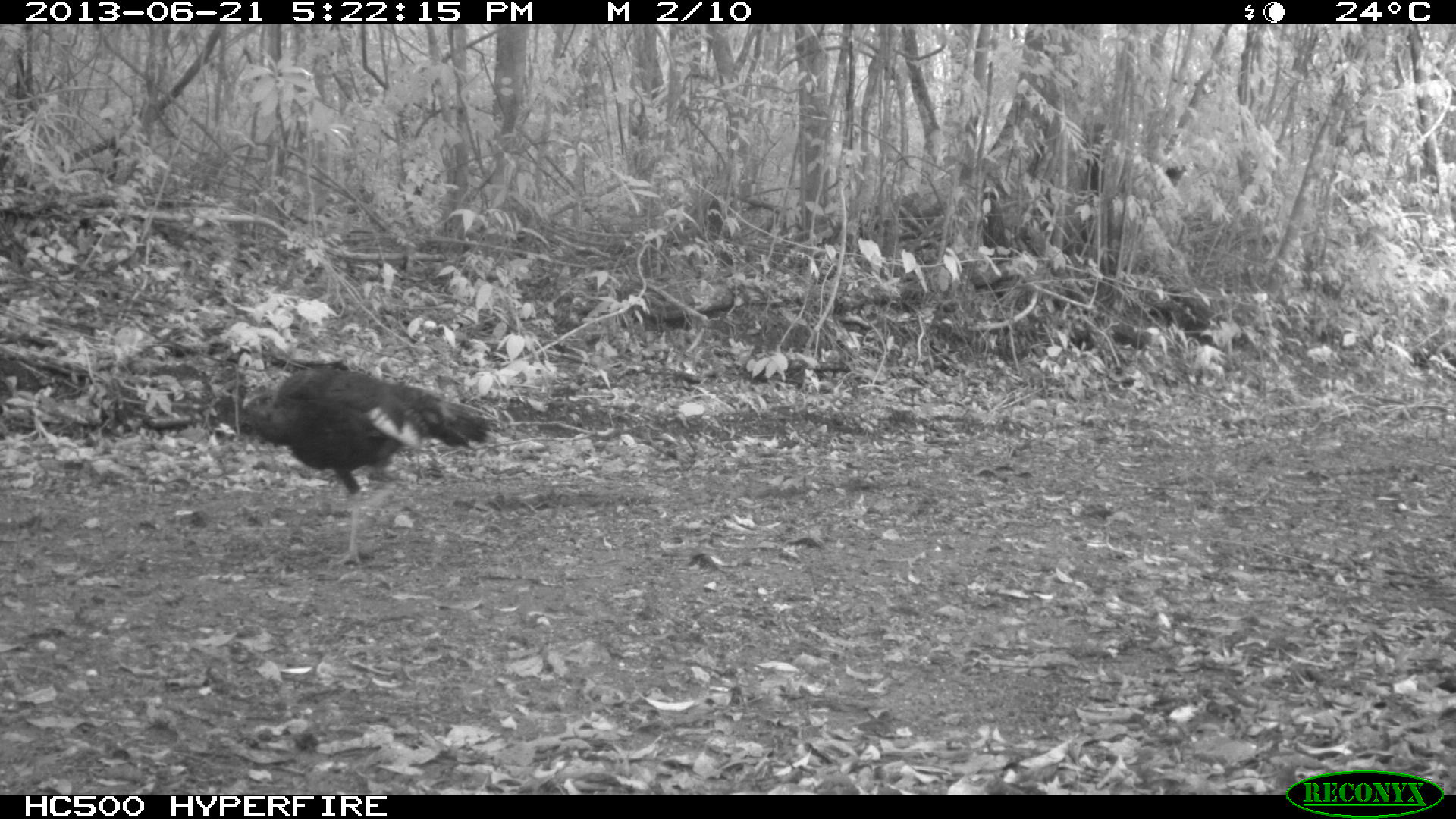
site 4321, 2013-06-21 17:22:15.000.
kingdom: Animalia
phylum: Chordata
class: Aves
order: Galliformes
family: Phasianidae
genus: Meleagris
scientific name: Meleagris ocellata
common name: ocellated turkey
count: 3